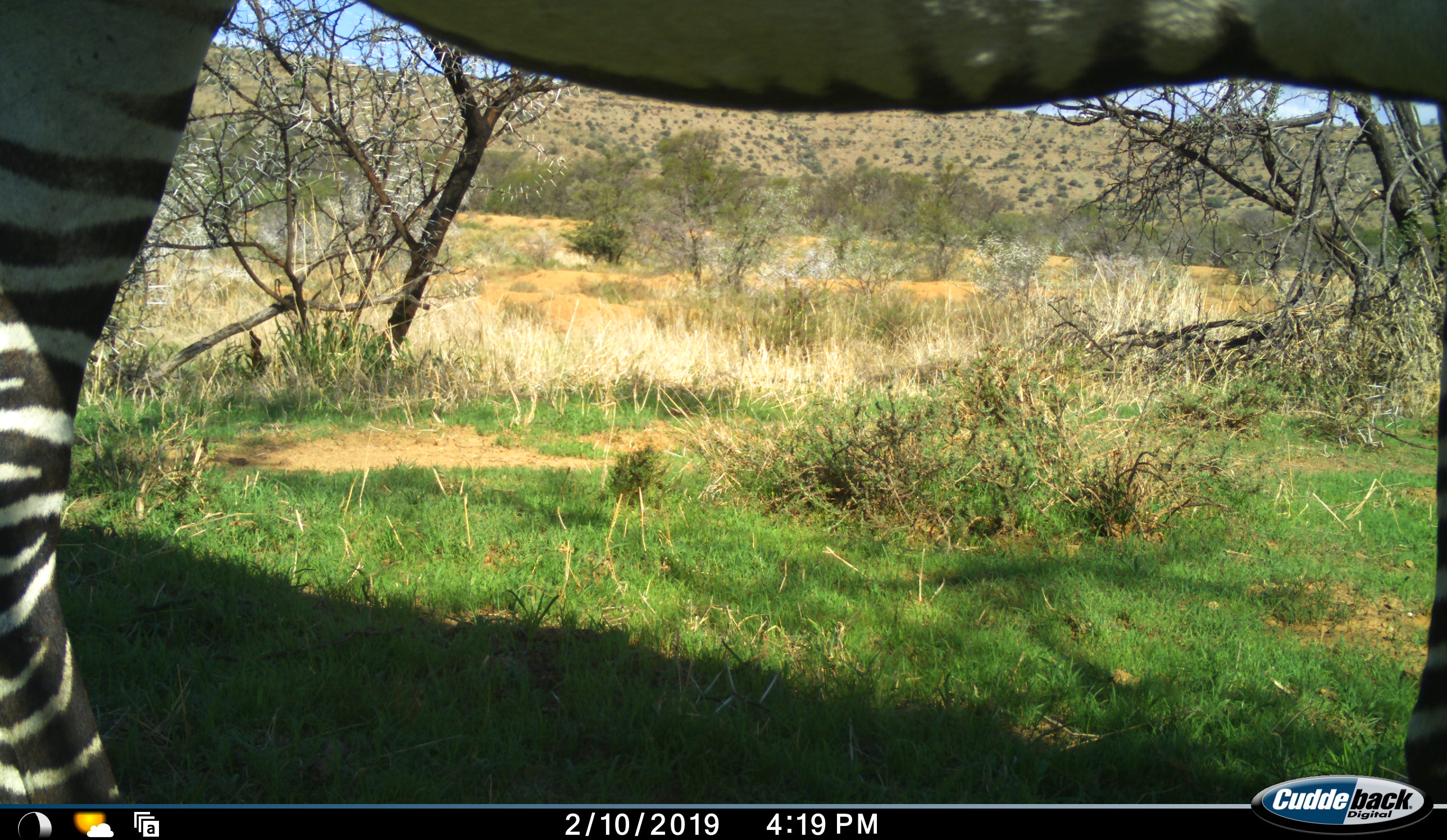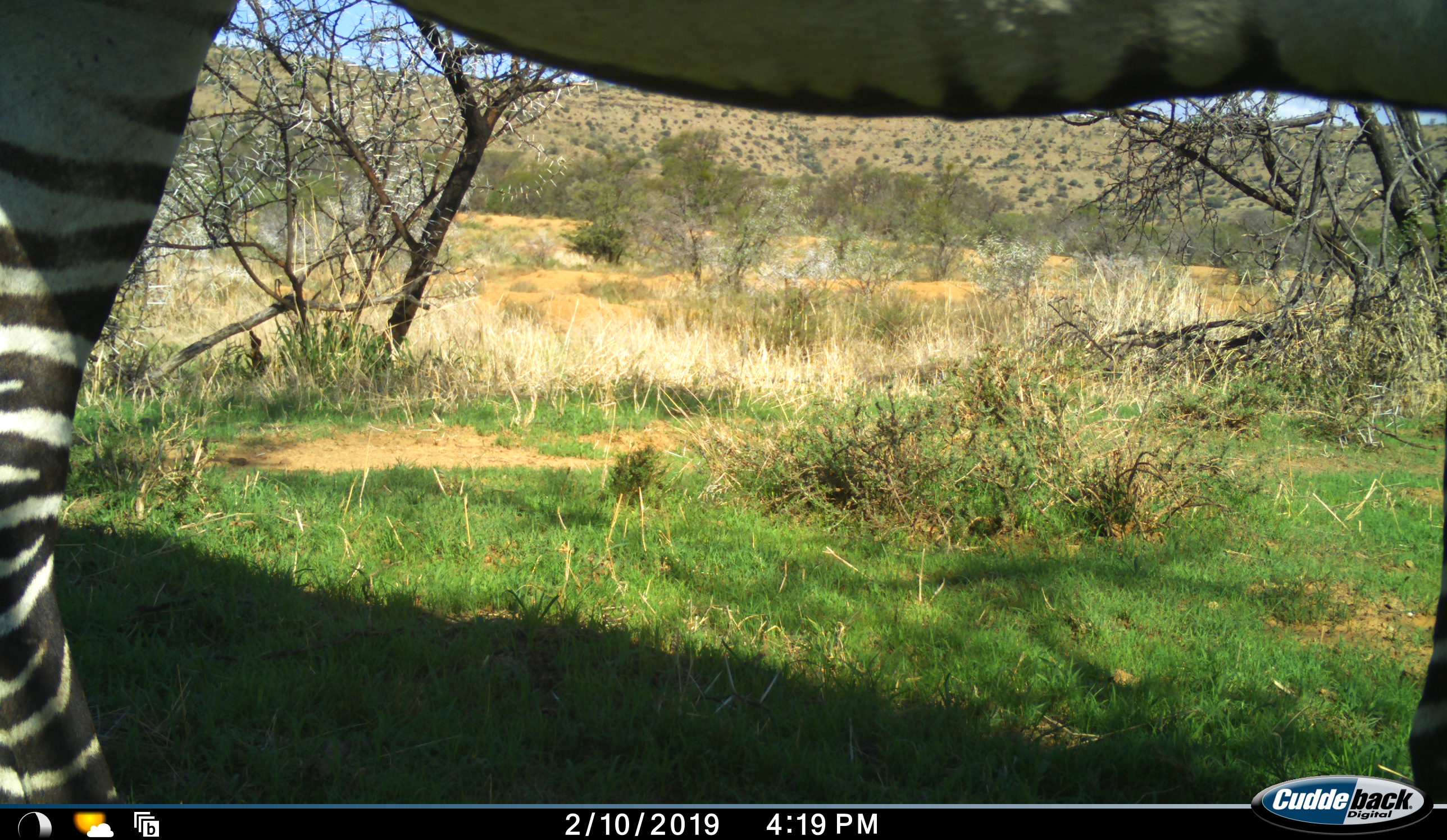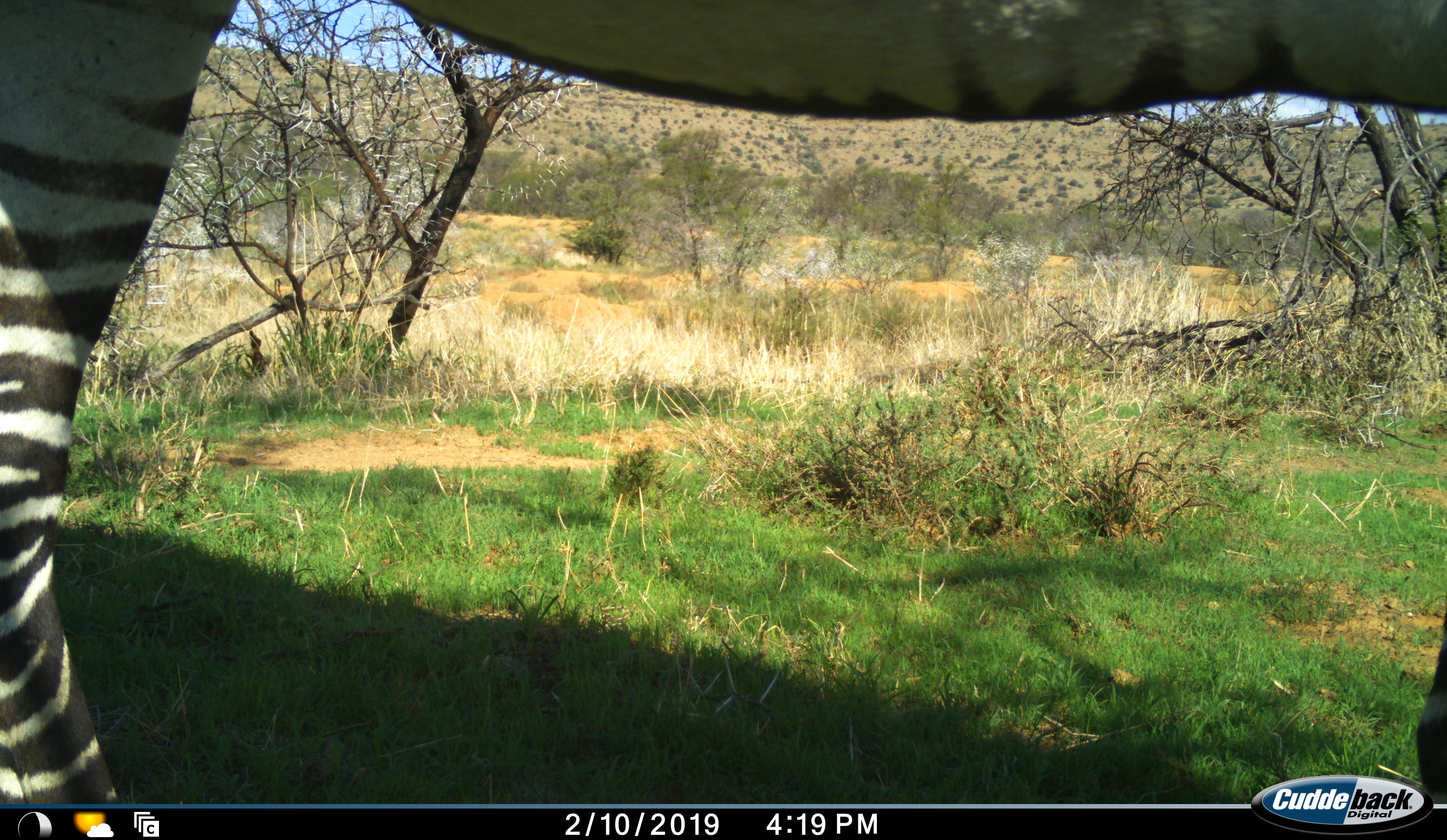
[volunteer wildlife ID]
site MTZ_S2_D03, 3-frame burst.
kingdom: Animalia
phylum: Chordata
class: Mammalia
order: Perissodactyla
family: Equidae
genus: Equus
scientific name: Equus zebra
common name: mountain zebra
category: zebramountain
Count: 1.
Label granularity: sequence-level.